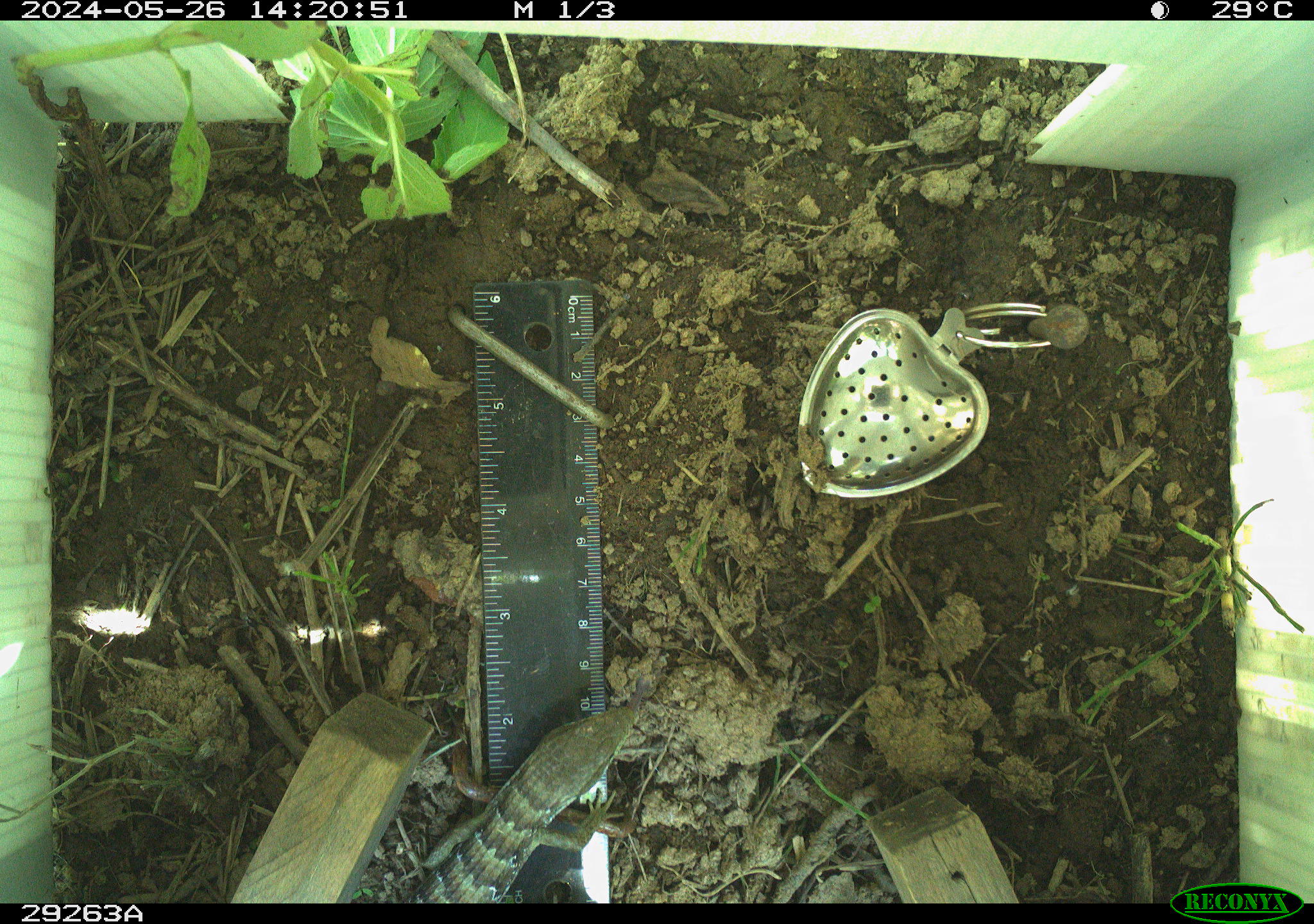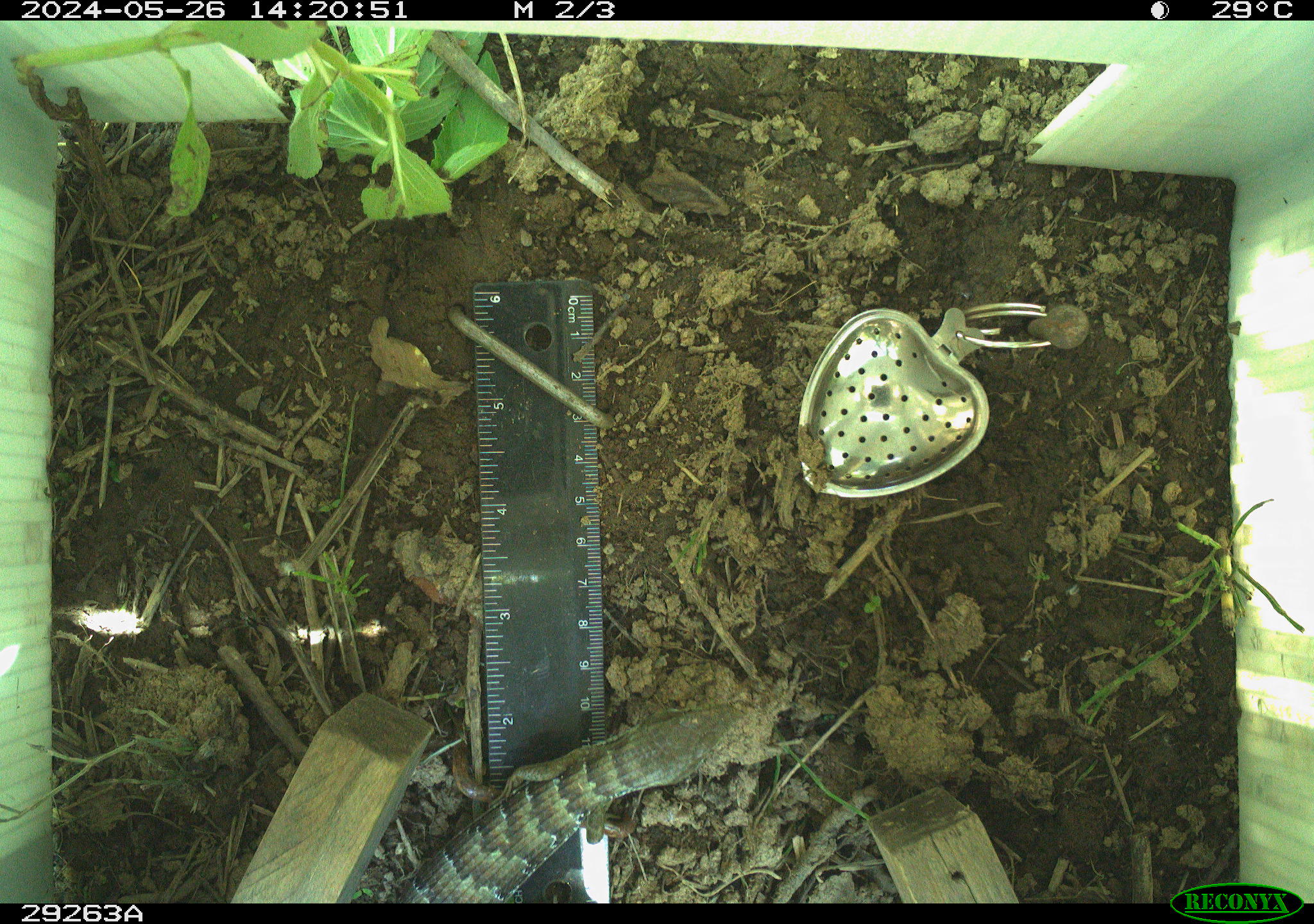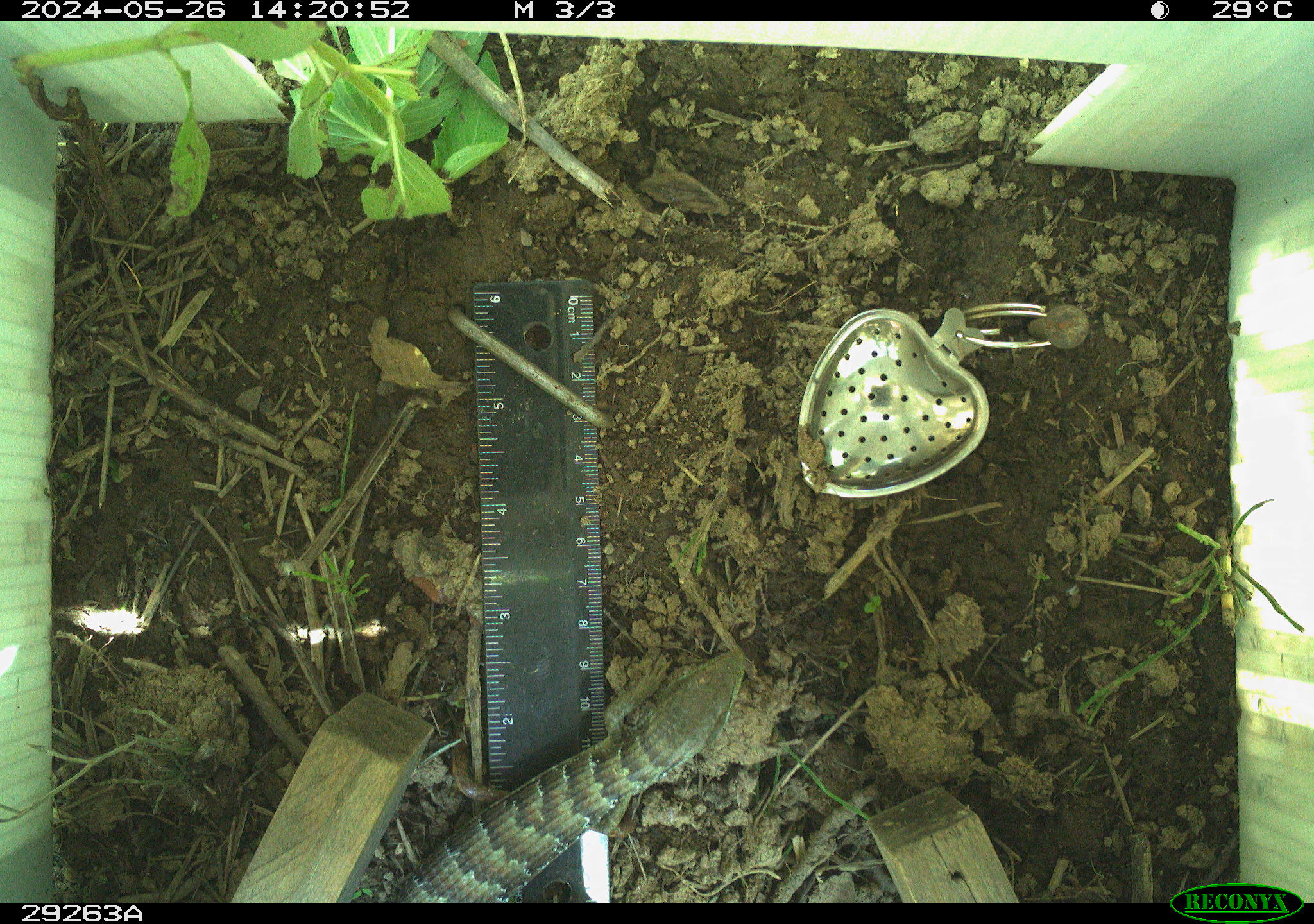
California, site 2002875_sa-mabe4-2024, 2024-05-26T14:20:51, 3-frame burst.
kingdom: Animalia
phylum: Chordata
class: Reptilia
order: Squamata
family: Anguidae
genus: Elgaria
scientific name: Elgaria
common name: alligator lizards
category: elgaria species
Elgaria species (alligator lizards) (Elgaria).